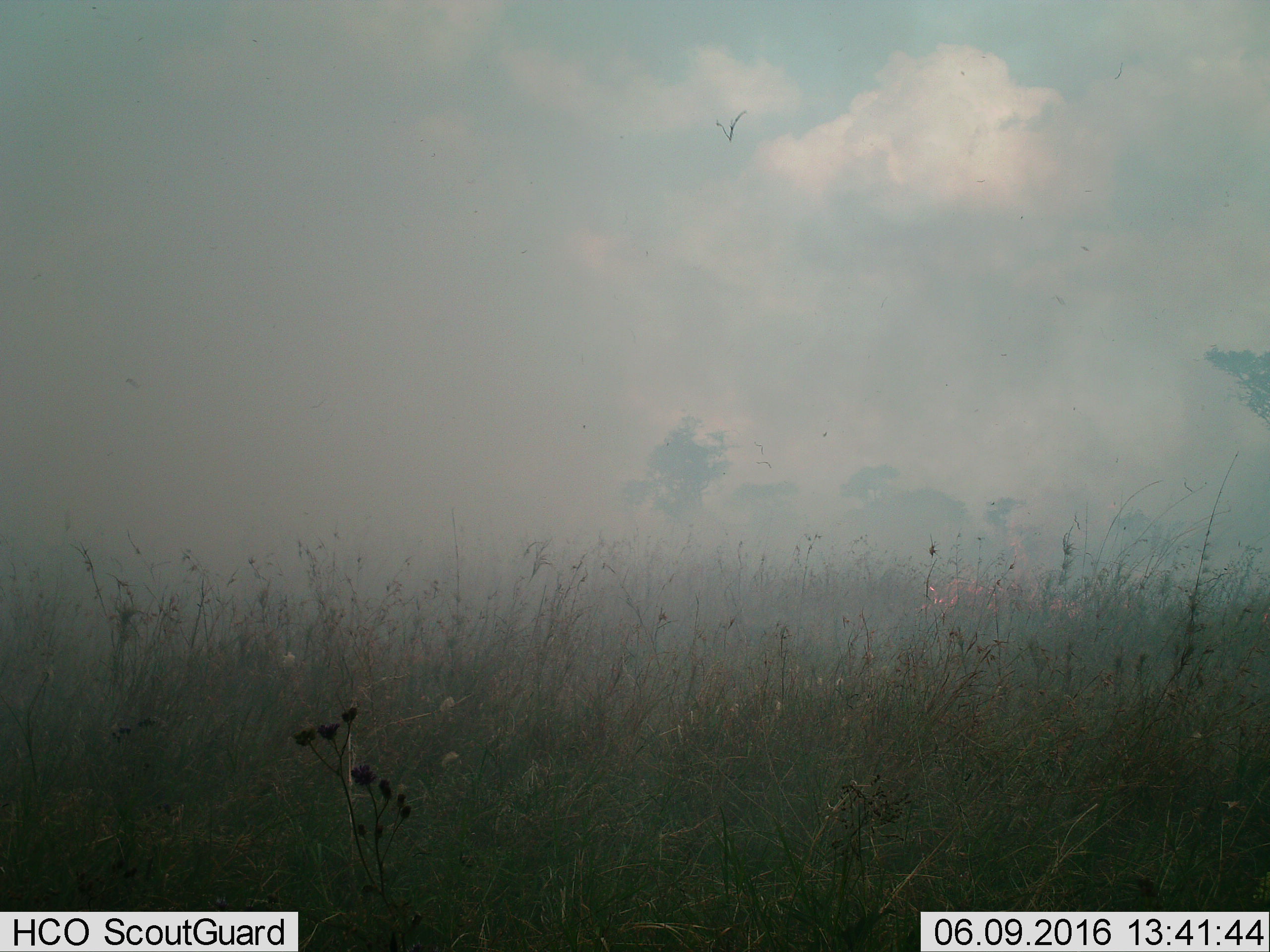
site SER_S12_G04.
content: unidentified animal